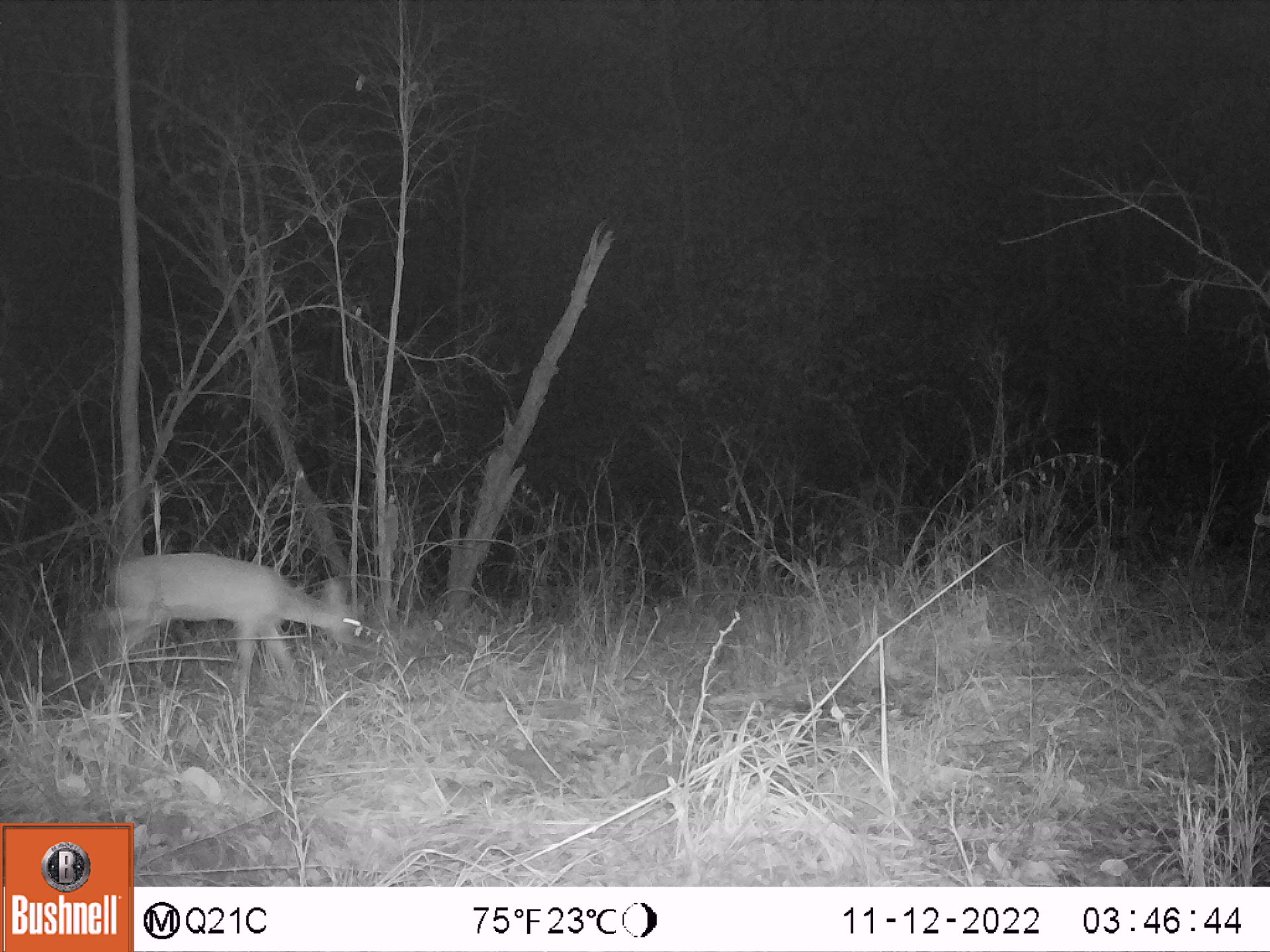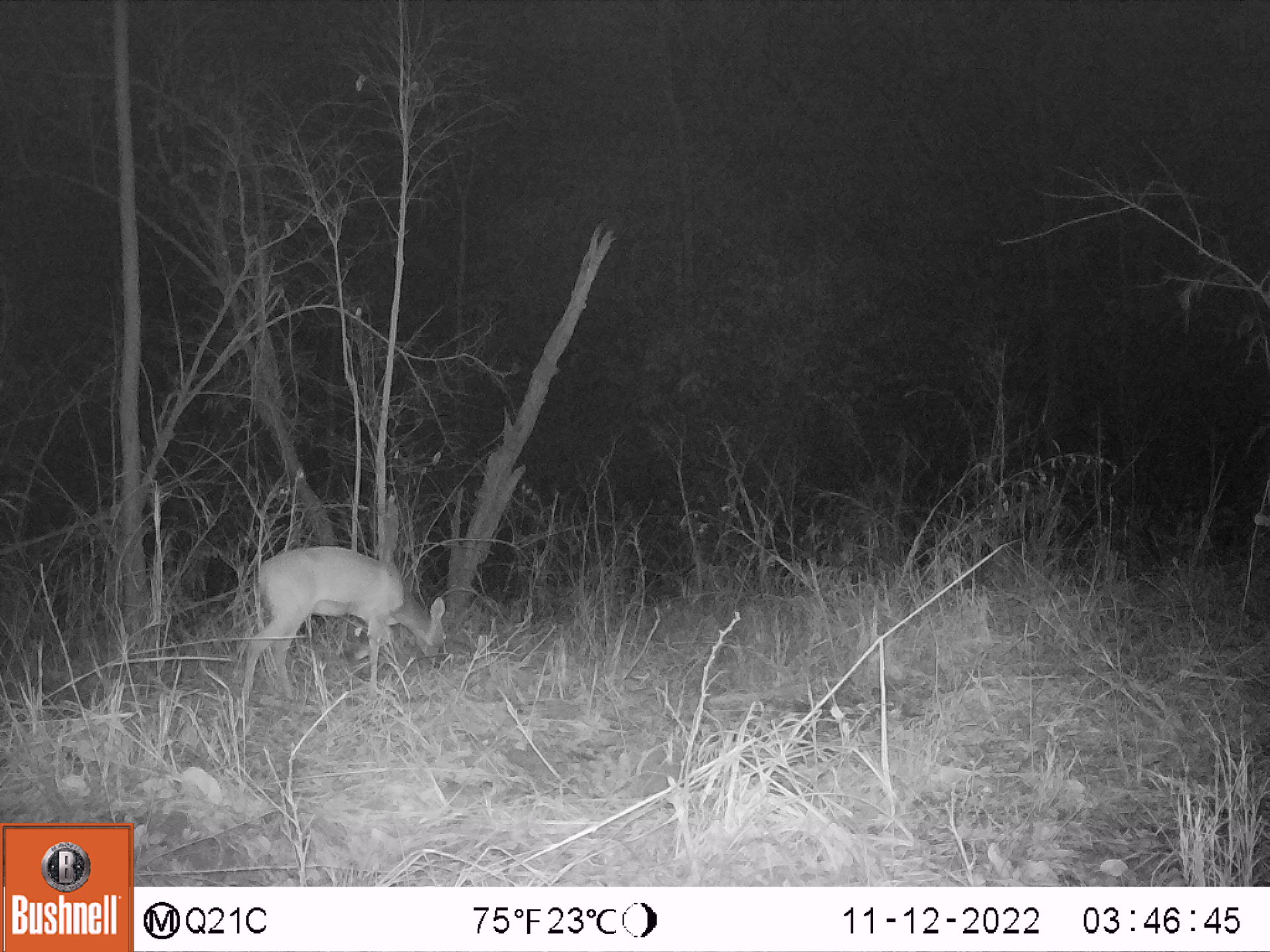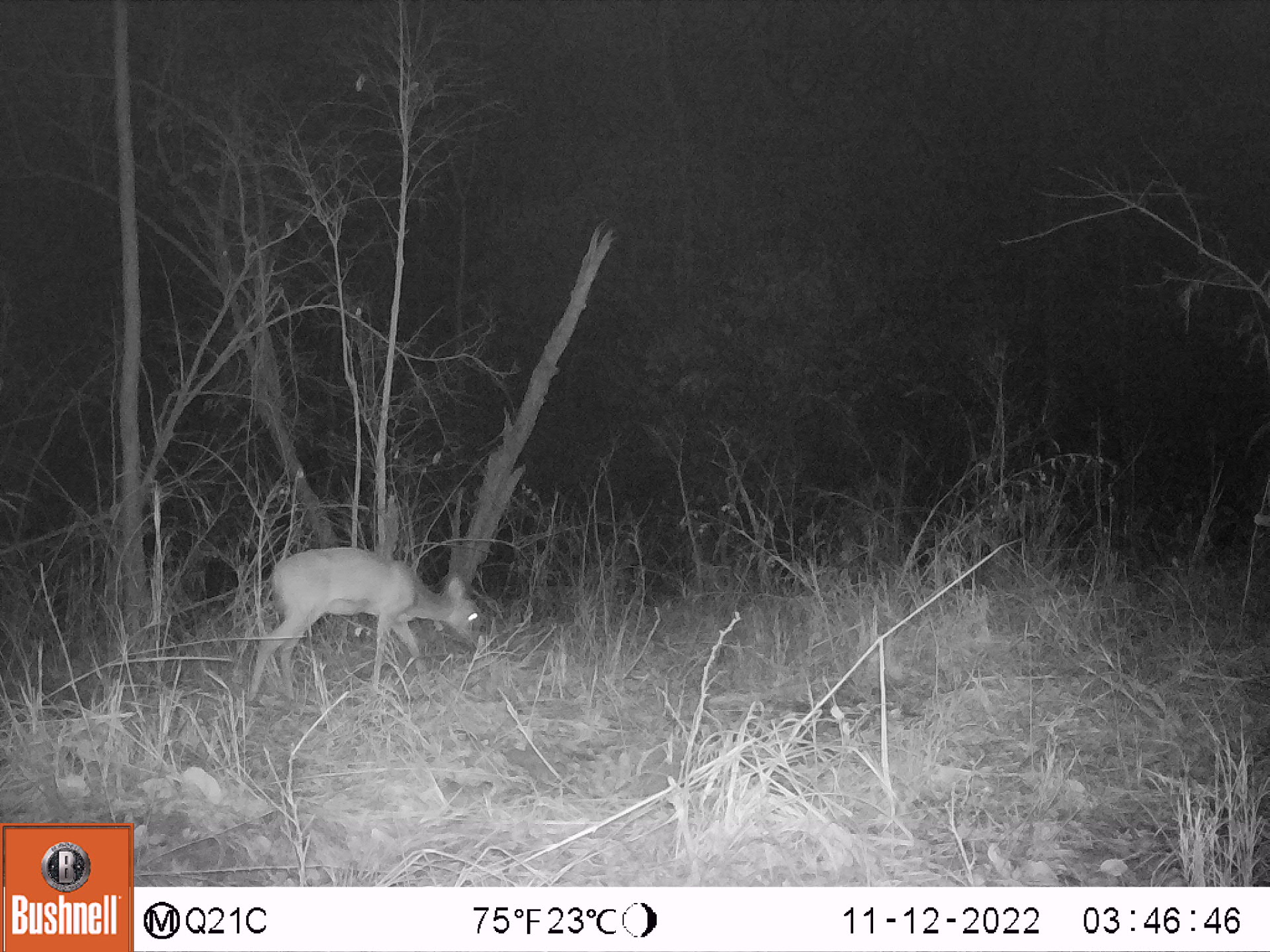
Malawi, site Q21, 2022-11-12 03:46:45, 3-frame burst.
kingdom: Animalia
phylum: Chordata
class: Mammalia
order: Artiodactyla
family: Bovidae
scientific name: Antilopinae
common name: small antelope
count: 1